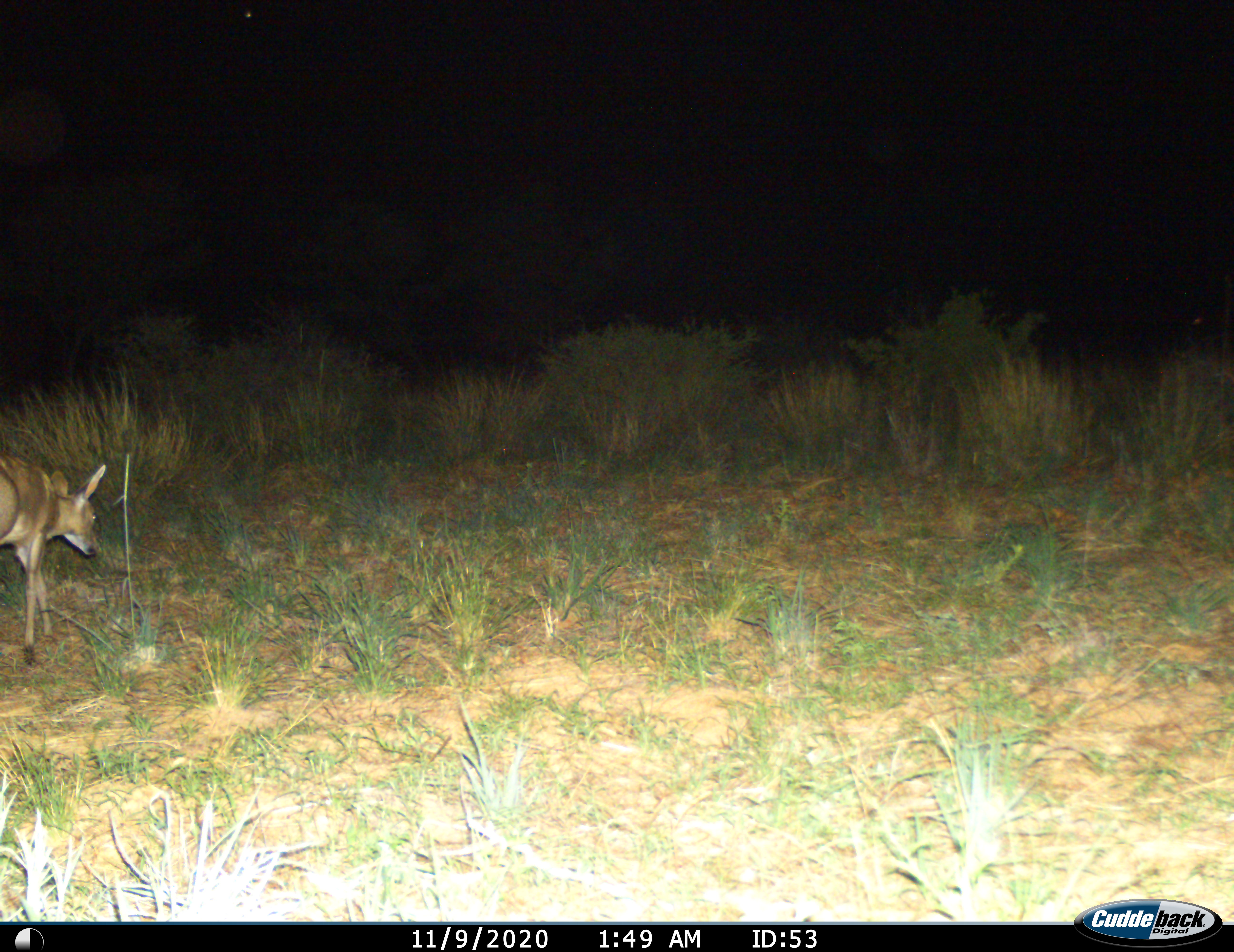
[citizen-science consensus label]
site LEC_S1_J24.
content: unidentified animal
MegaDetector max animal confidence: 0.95